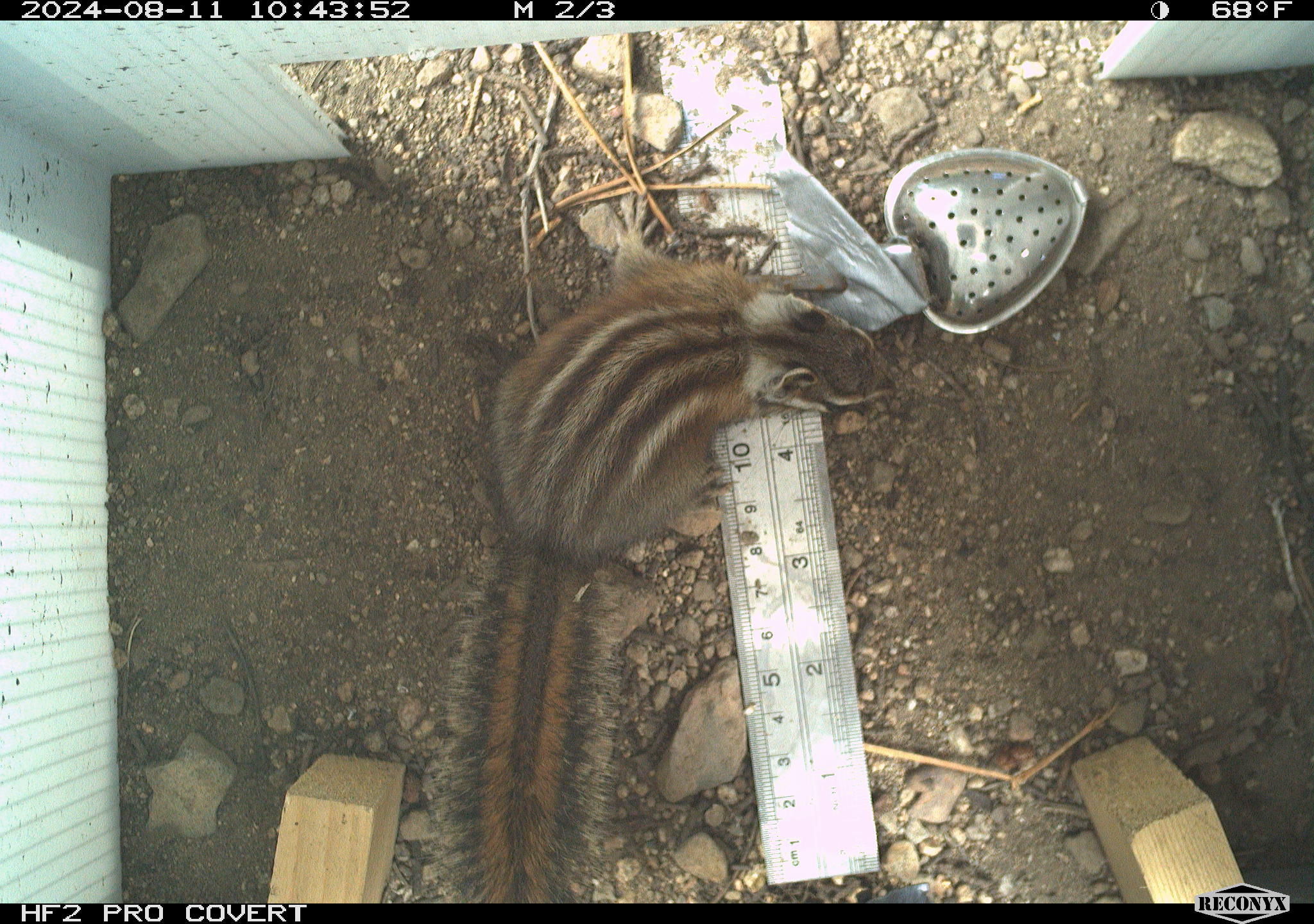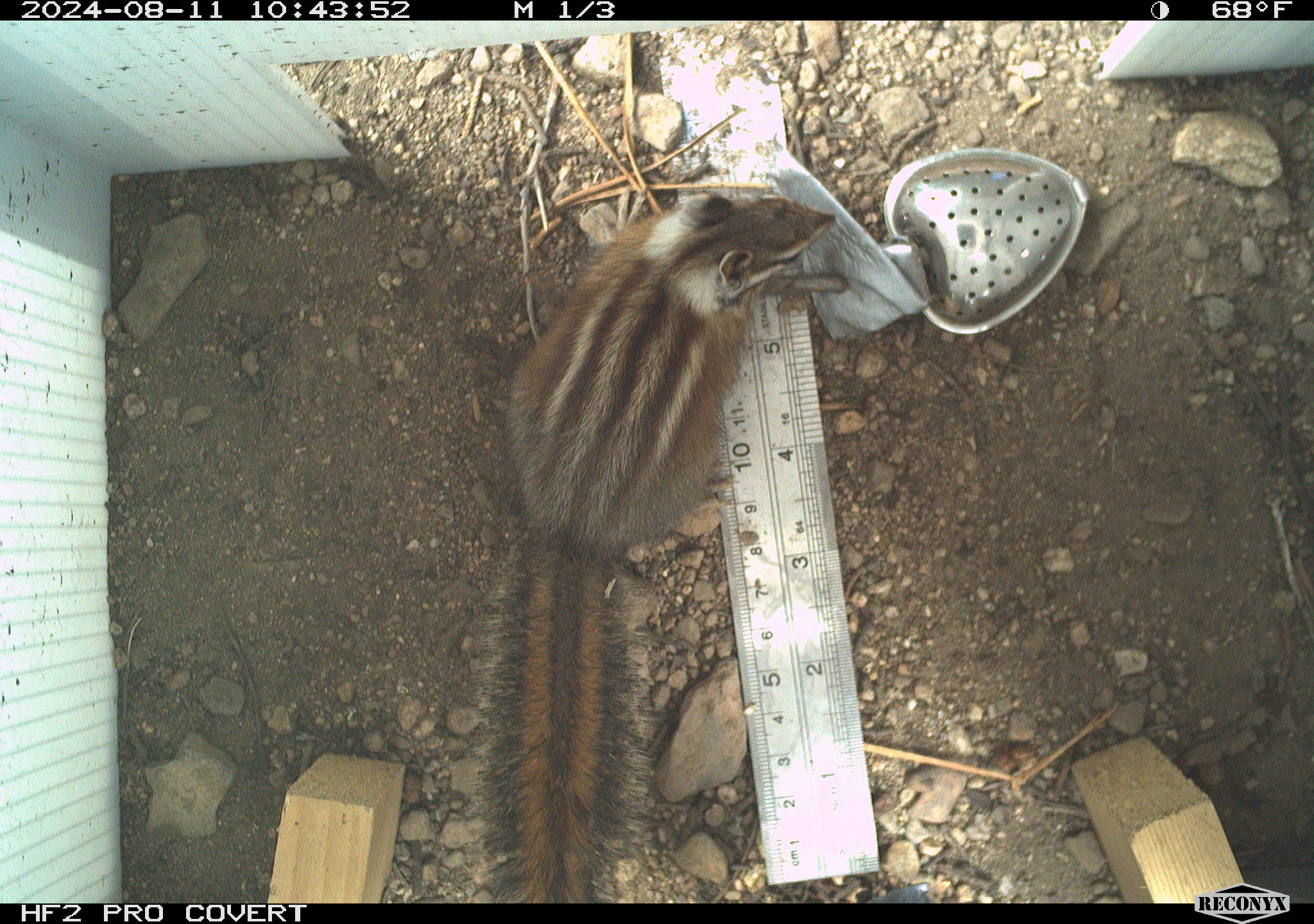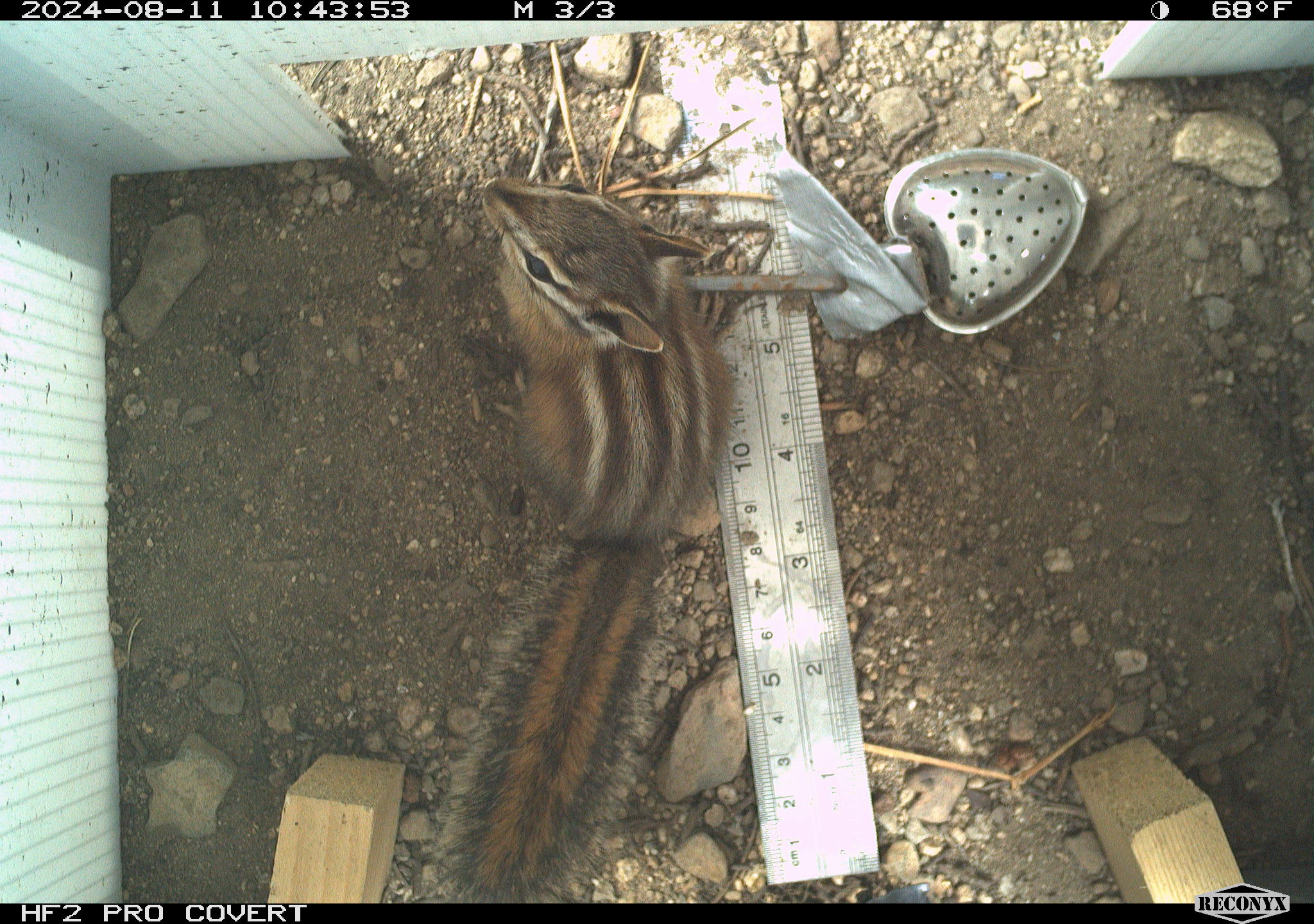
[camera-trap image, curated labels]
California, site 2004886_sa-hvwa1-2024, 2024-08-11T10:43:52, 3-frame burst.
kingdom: Animalia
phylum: Chordata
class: Mammalia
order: Rodentia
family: Sciuridae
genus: Neotamias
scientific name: Neotamias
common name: western chipmunks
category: neotamias species